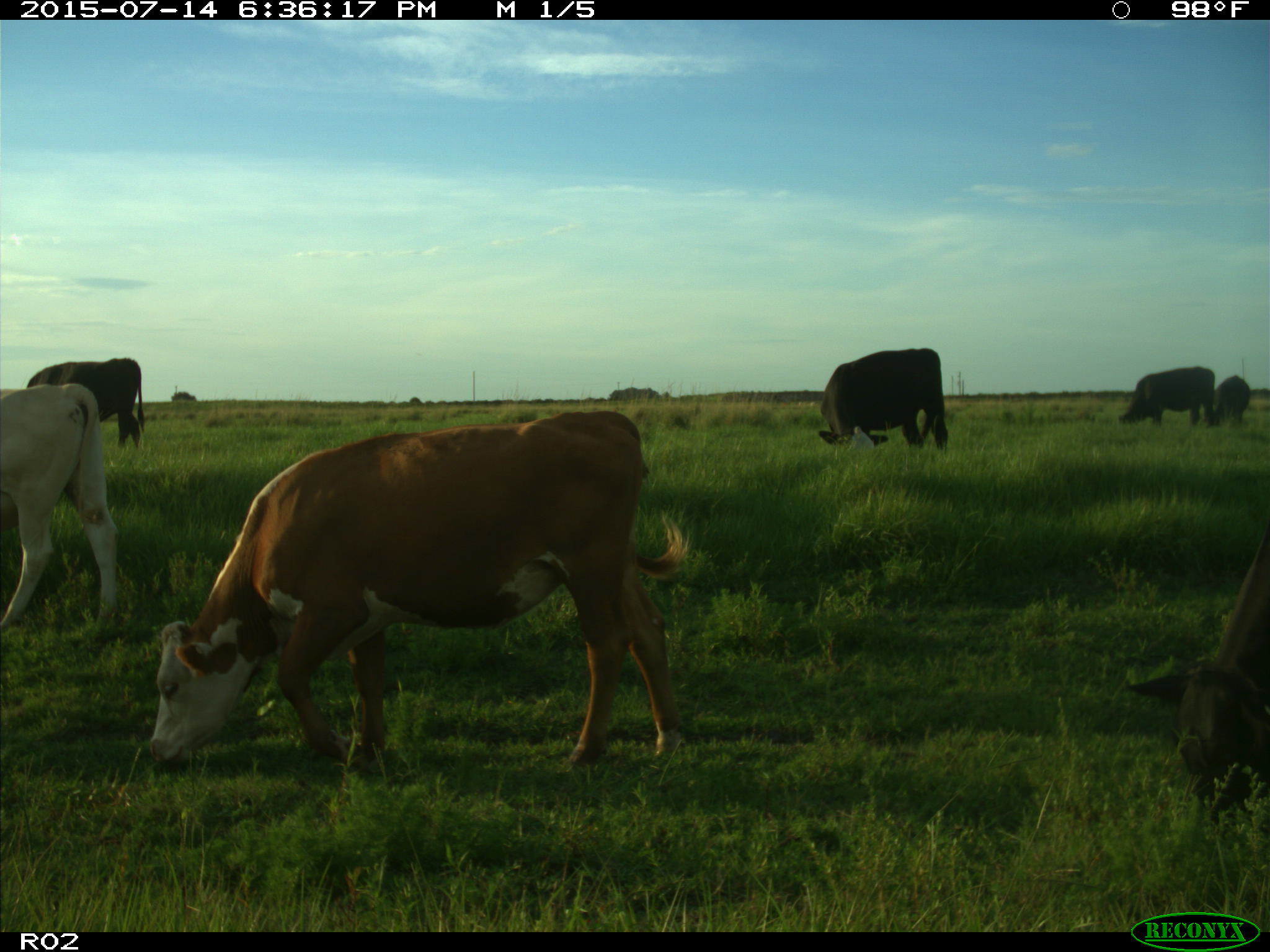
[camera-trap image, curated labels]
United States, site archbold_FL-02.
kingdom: Animalia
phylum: Chordata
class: Mammalia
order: Artiodactyla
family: Bovidae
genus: Bos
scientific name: Bos taurus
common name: domestic cow